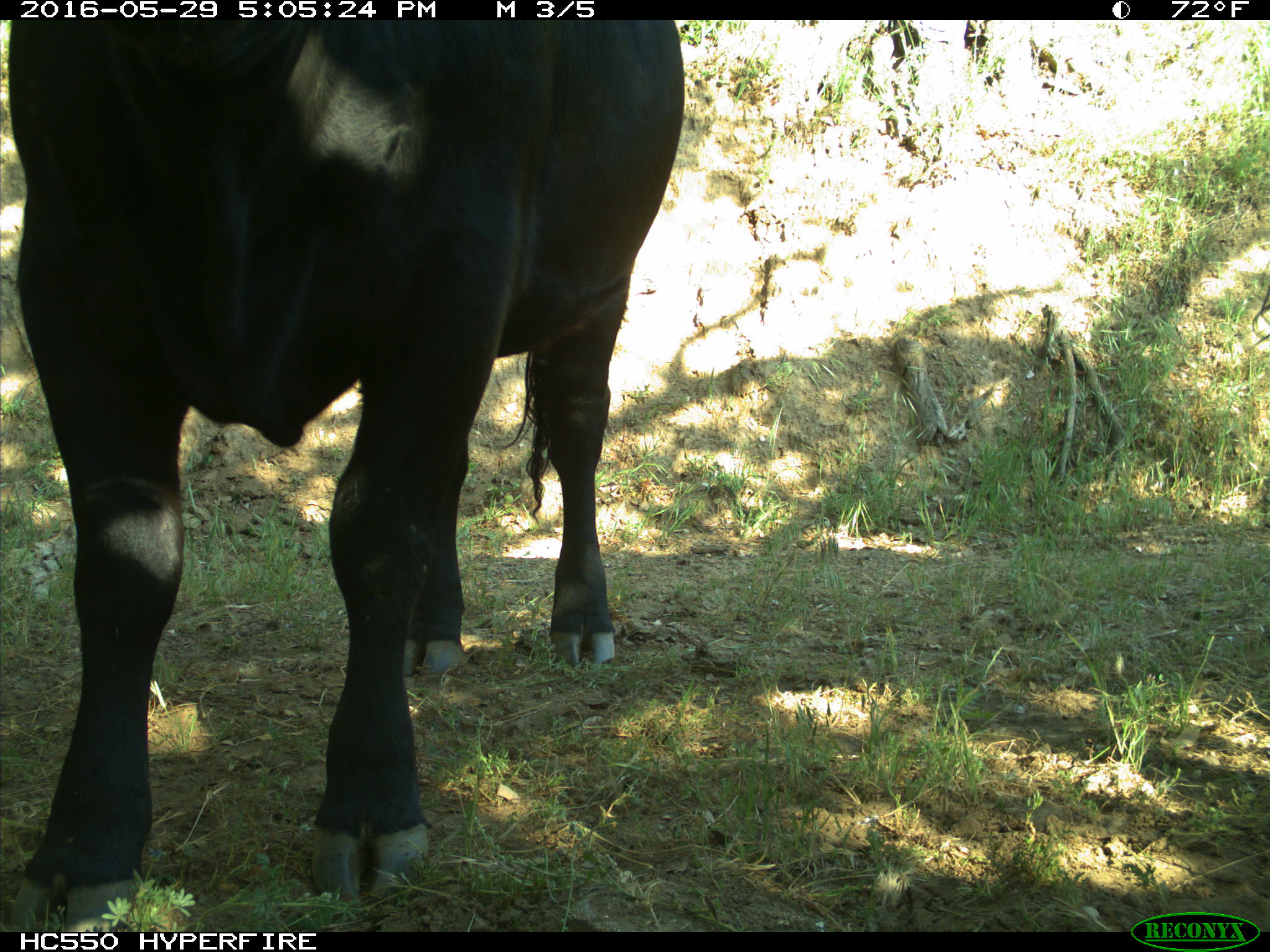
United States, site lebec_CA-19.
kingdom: Animalia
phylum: Chordata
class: Mammalia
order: Artiodactyla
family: Bovidae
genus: Bos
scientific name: Bos taurus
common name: domestic cow